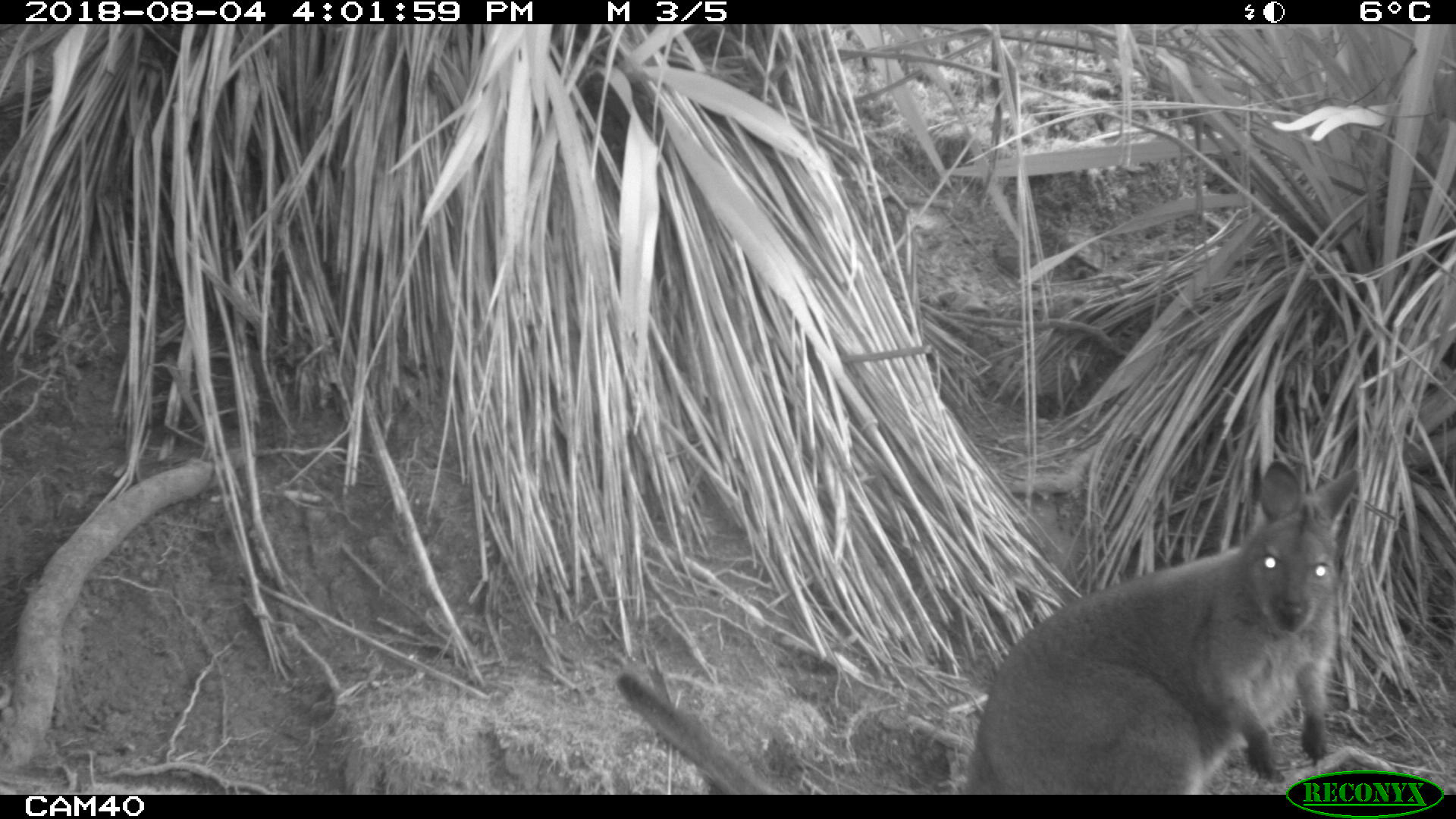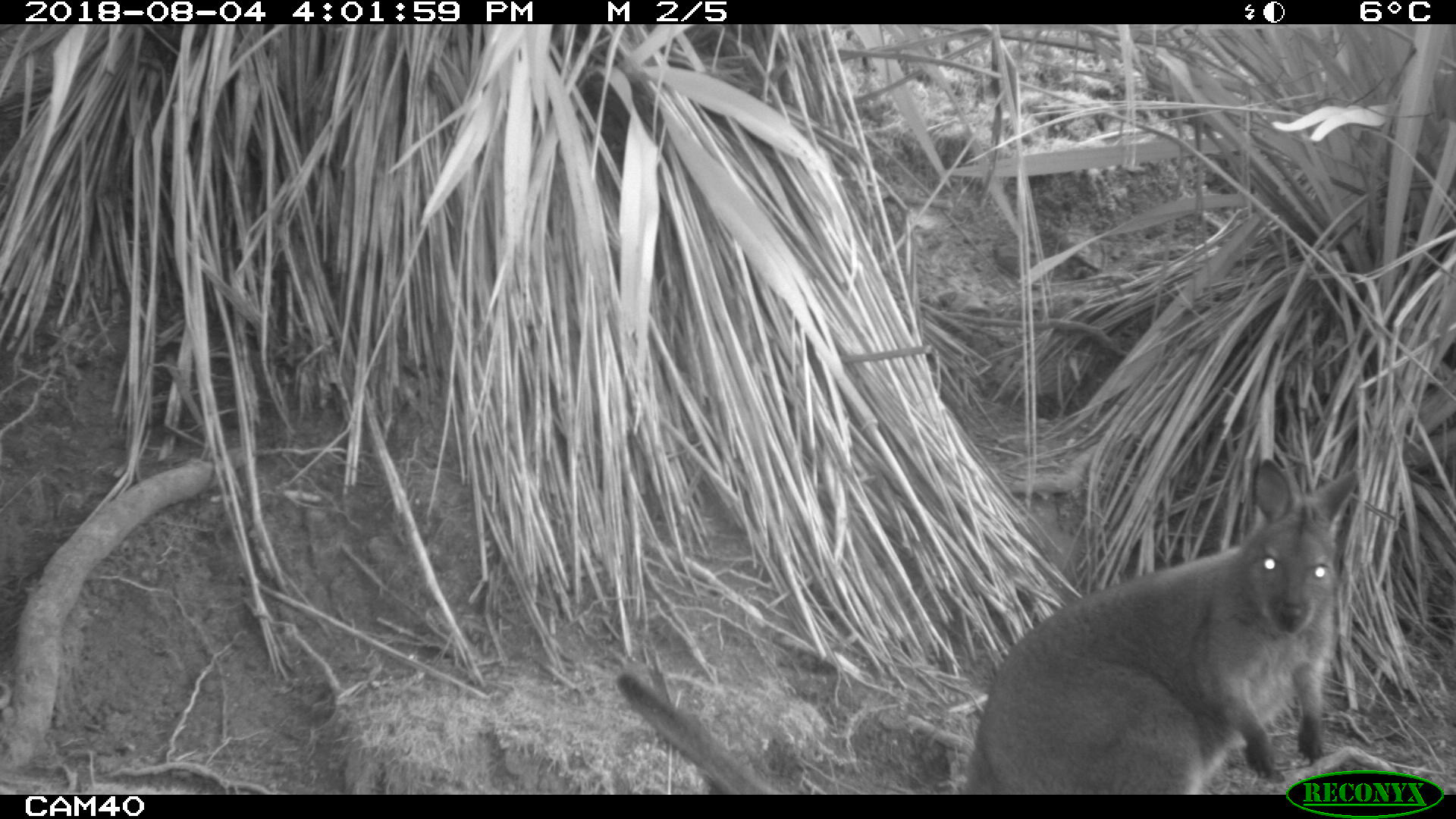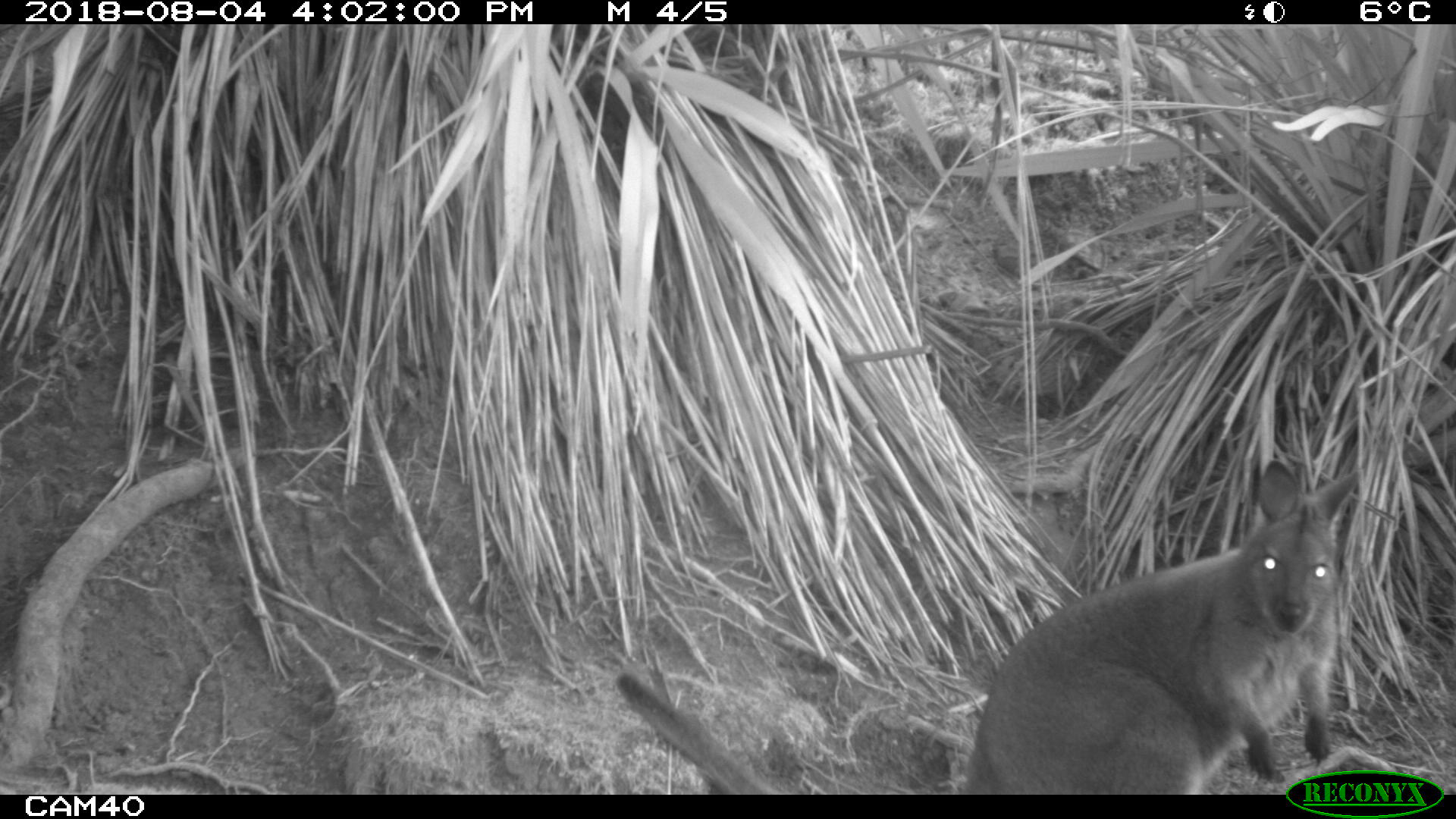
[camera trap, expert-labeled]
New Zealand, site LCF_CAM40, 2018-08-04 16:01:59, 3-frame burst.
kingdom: Animalia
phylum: Chordata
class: Mammalia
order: Diprotodontia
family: Macropodidae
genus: Notamacropus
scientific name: Notamacropus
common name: wallaby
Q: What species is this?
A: Wallaby (Notamacropus).